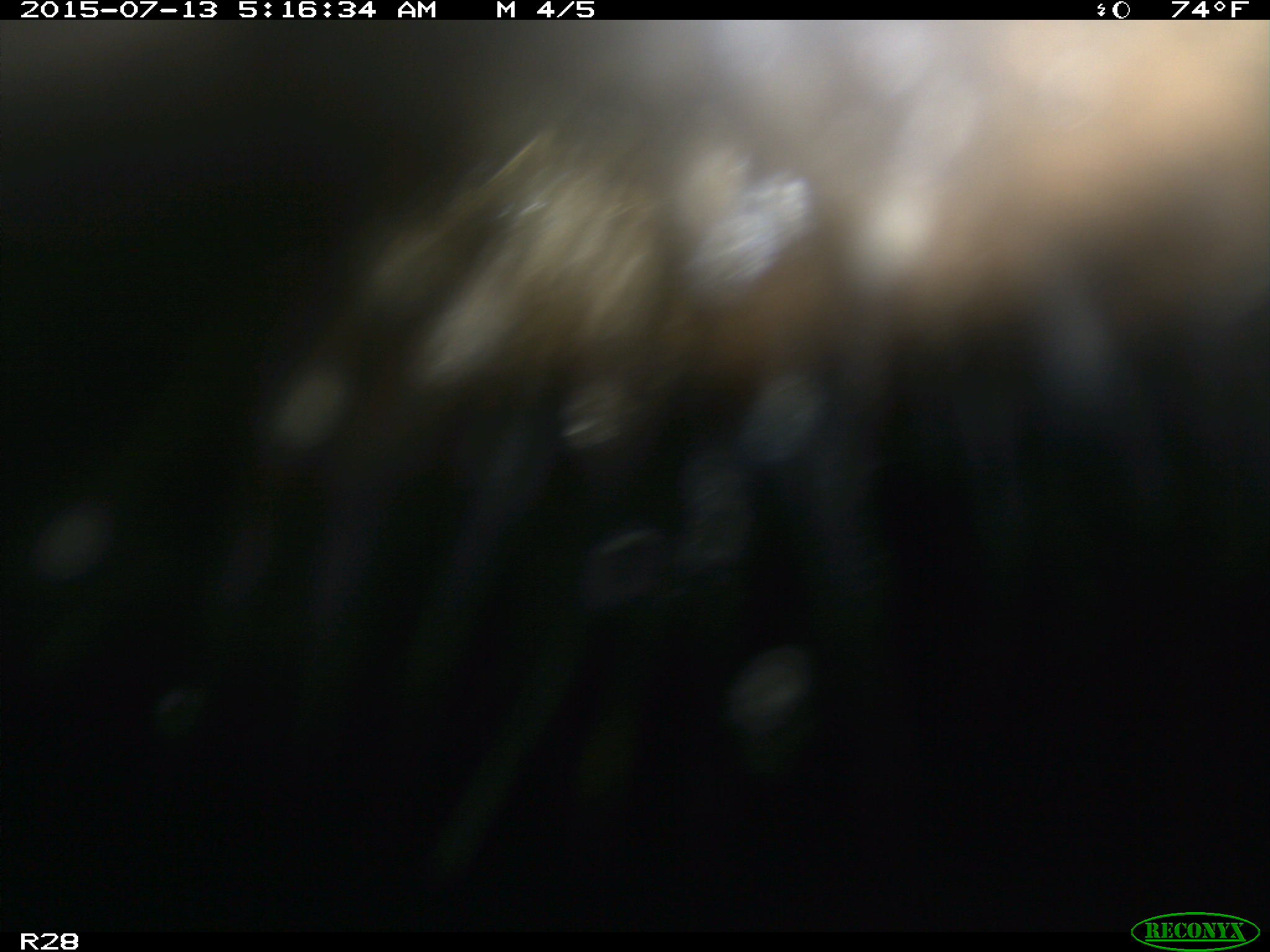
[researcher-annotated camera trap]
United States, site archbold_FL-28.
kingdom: Animalia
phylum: Chordata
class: Mammalia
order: Artiodactyla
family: Bovidae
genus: Bos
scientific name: Bos taurus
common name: domestic cow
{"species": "Bos taurus (domestic cow)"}